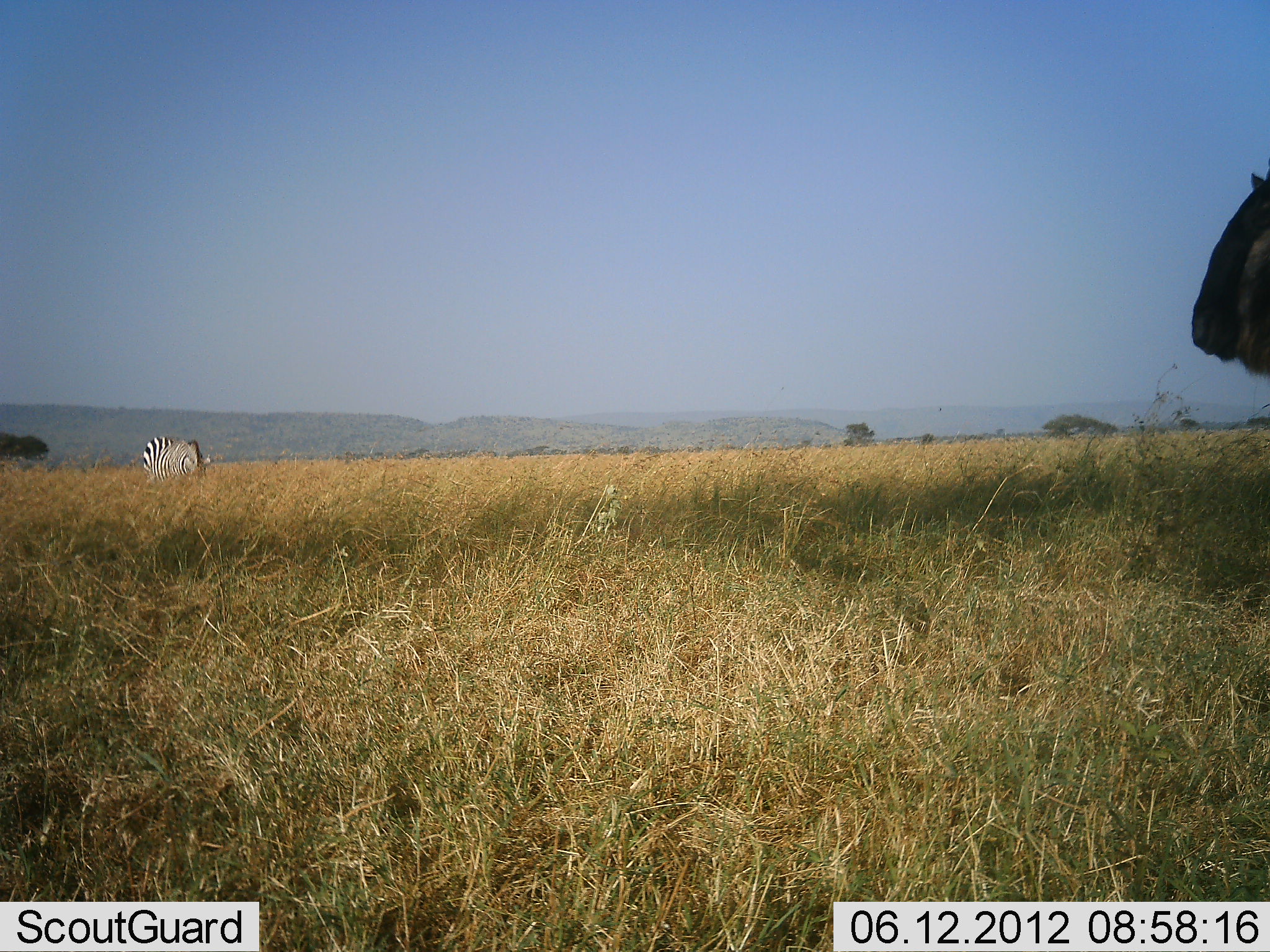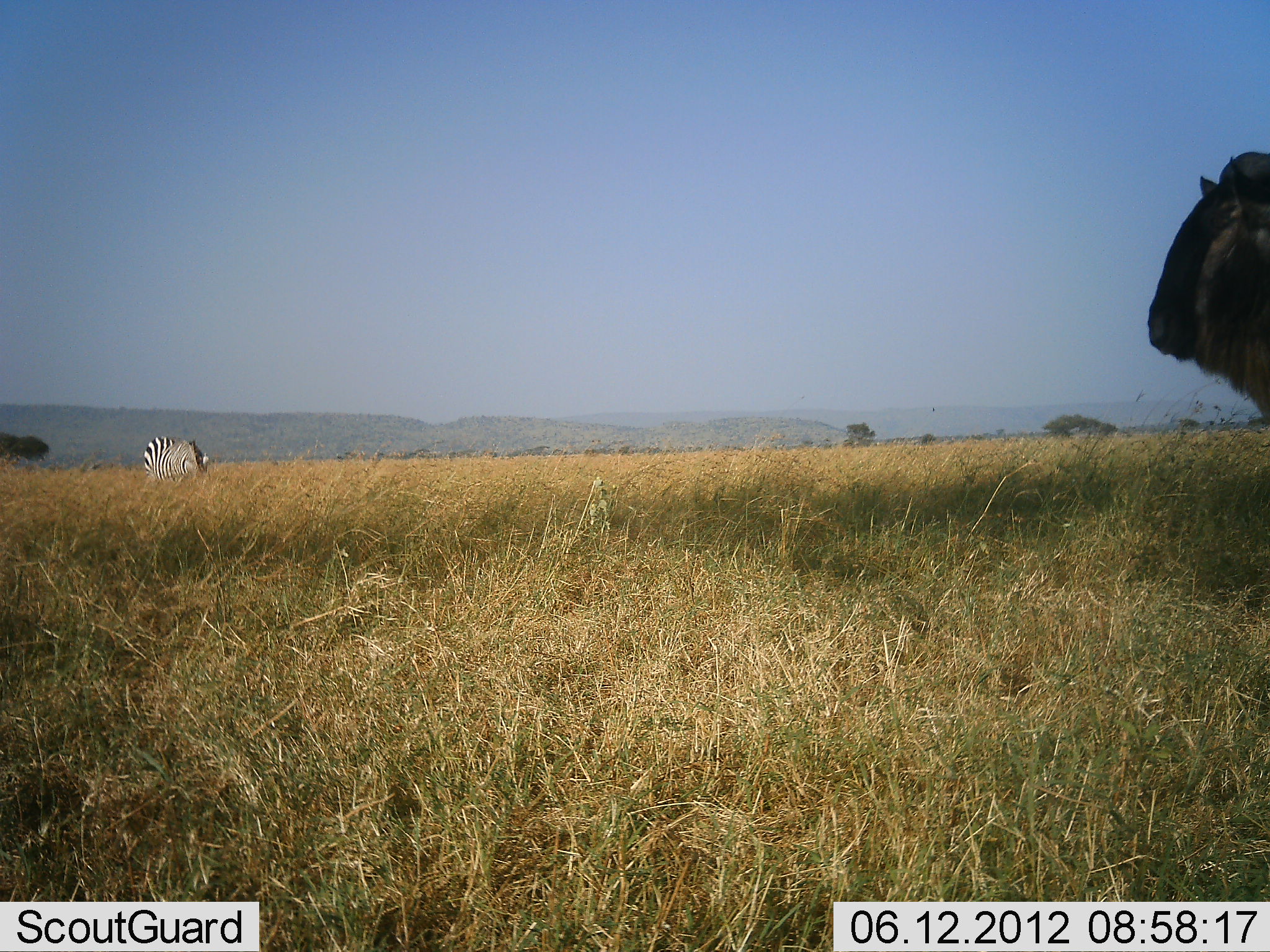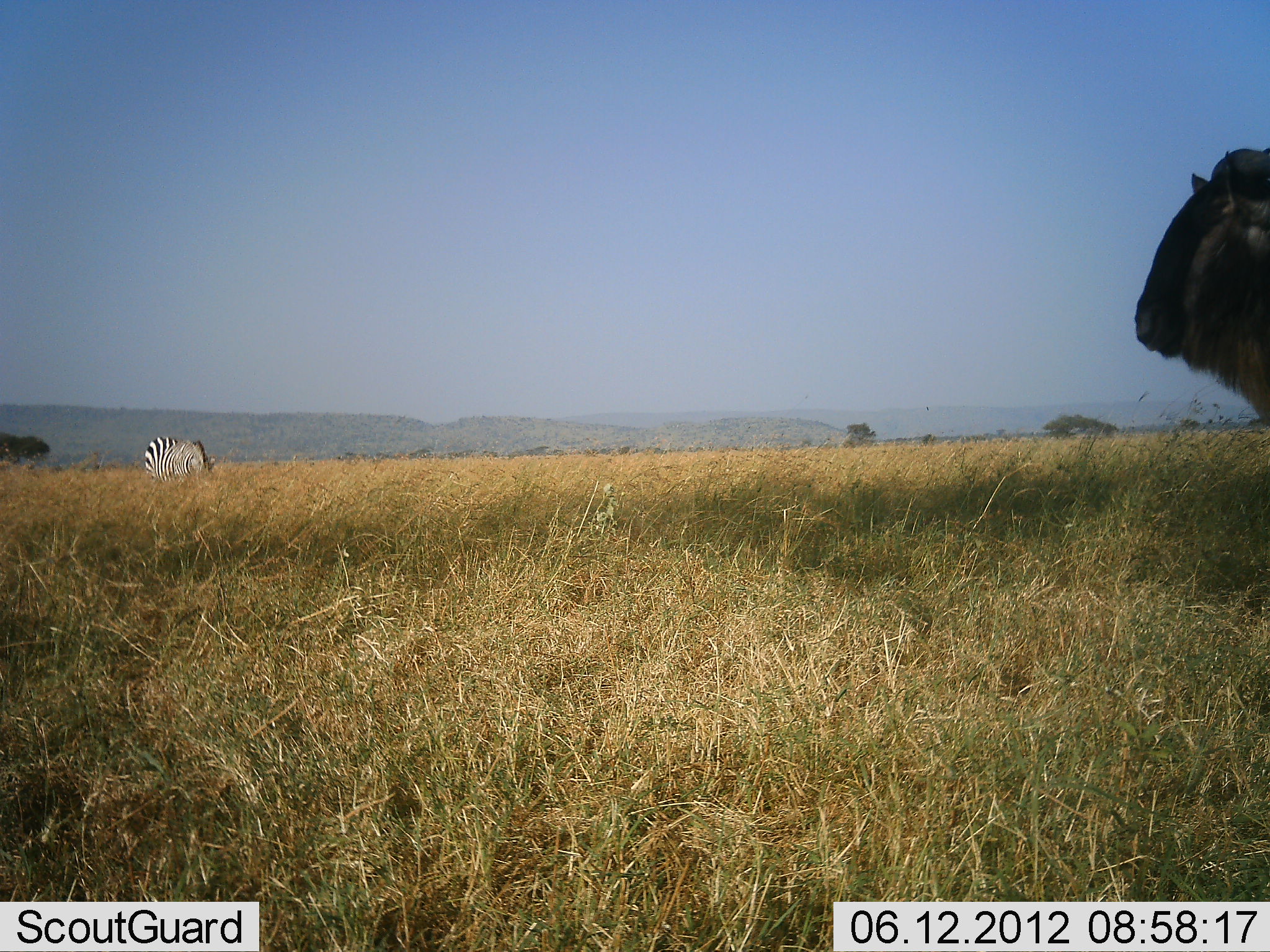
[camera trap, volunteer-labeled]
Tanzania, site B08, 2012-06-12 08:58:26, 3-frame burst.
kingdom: Animalia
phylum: Chordata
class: Mammalia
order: Artiodactyla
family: Bovidae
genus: Connochaetes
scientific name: Connochaetes taurinus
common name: blue wildebeest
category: wildebeest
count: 1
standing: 90%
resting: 0%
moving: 10%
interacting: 0%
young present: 0%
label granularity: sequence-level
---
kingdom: Animalia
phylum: Chordata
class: Mammalia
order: Perissodactyla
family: Equidae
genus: Equus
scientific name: Equus quagga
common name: plains zebra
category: zebra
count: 1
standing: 33%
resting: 0%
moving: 8%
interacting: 0%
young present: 0%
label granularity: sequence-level